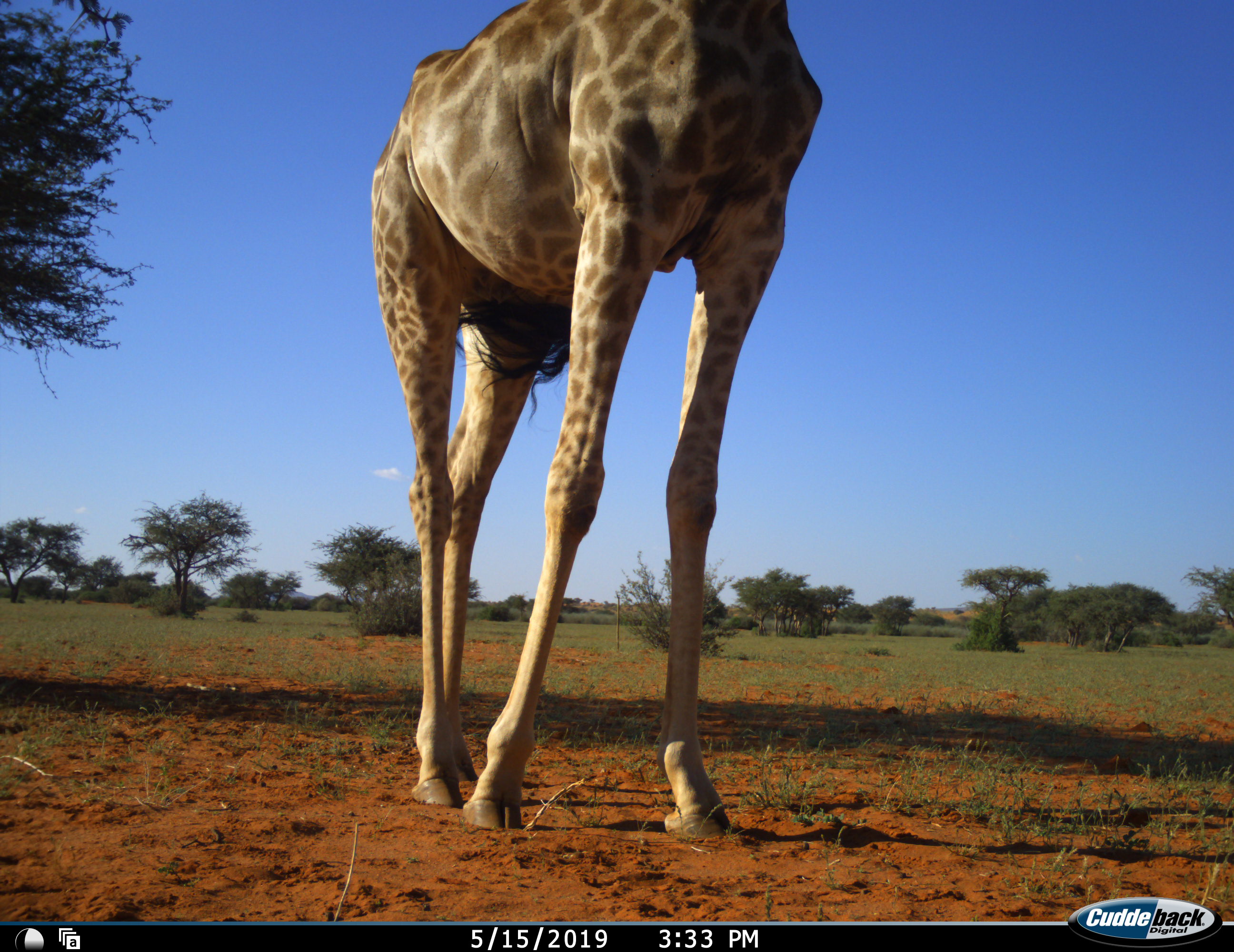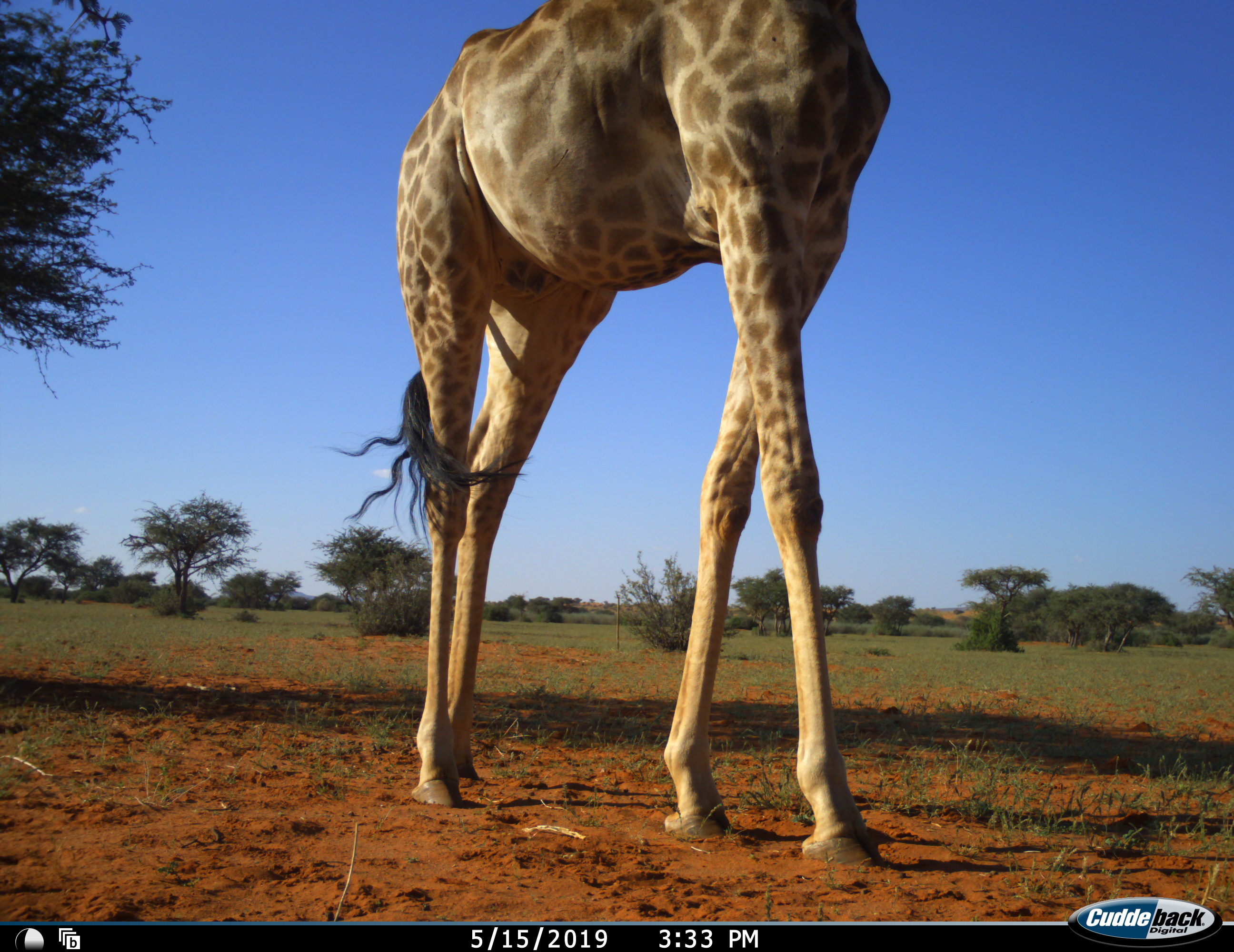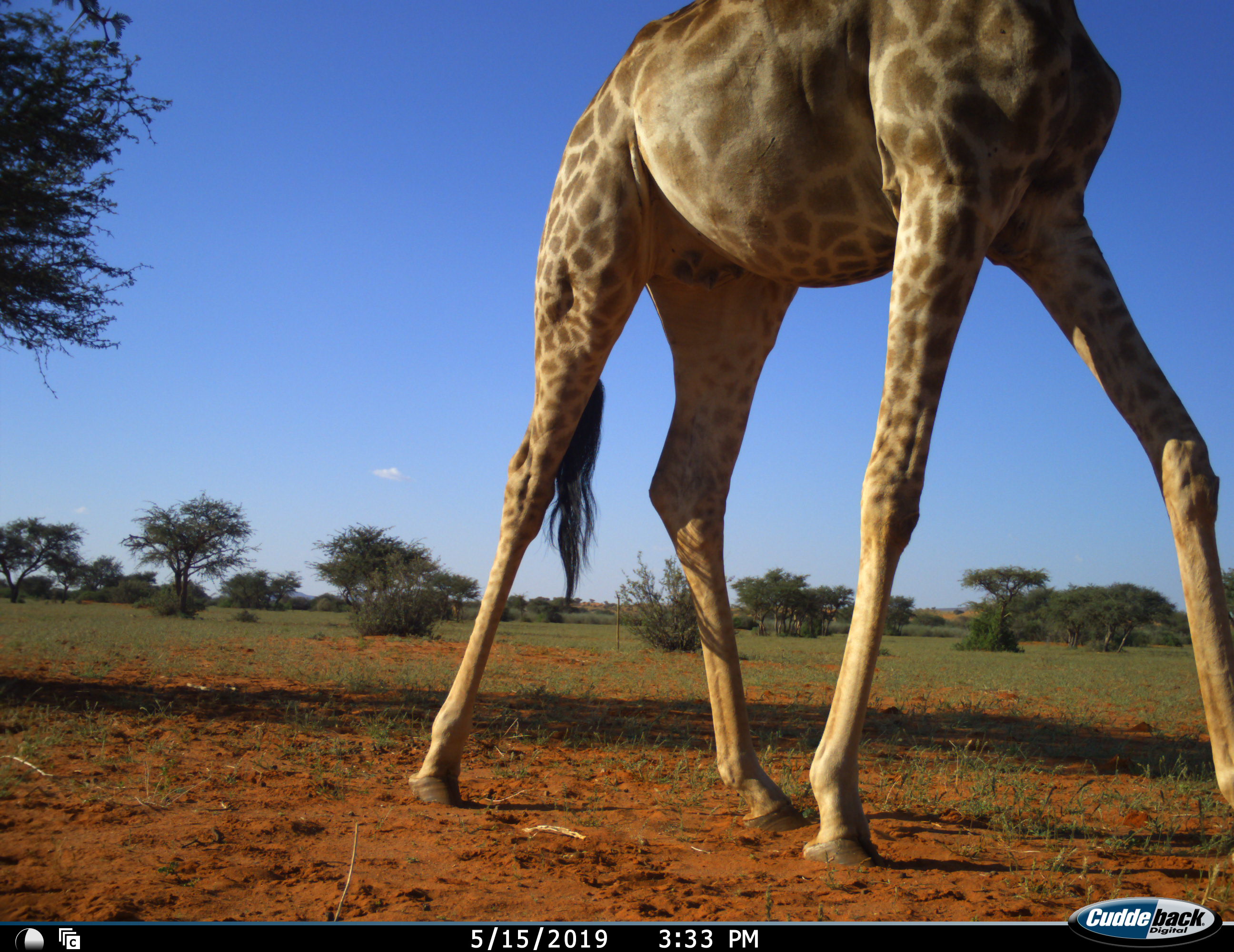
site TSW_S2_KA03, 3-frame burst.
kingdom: Animalia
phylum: Chordata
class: Mammalia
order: Artiodactyla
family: Giraffidae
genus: Giraffa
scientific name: Giraffa camelopardalis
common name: giraffe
Giraffe (Giraffa camelopardalis), count 1. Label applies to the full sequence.